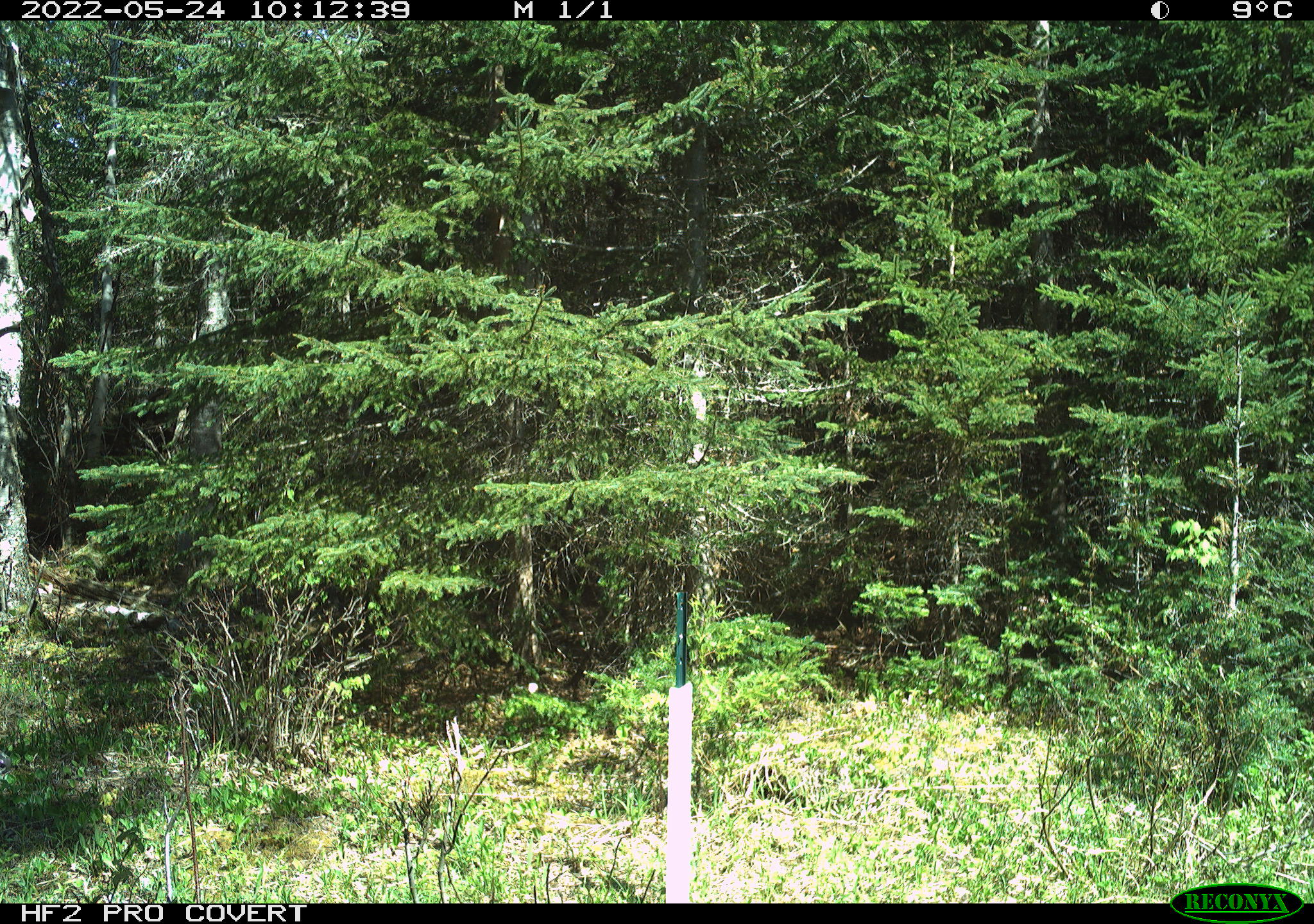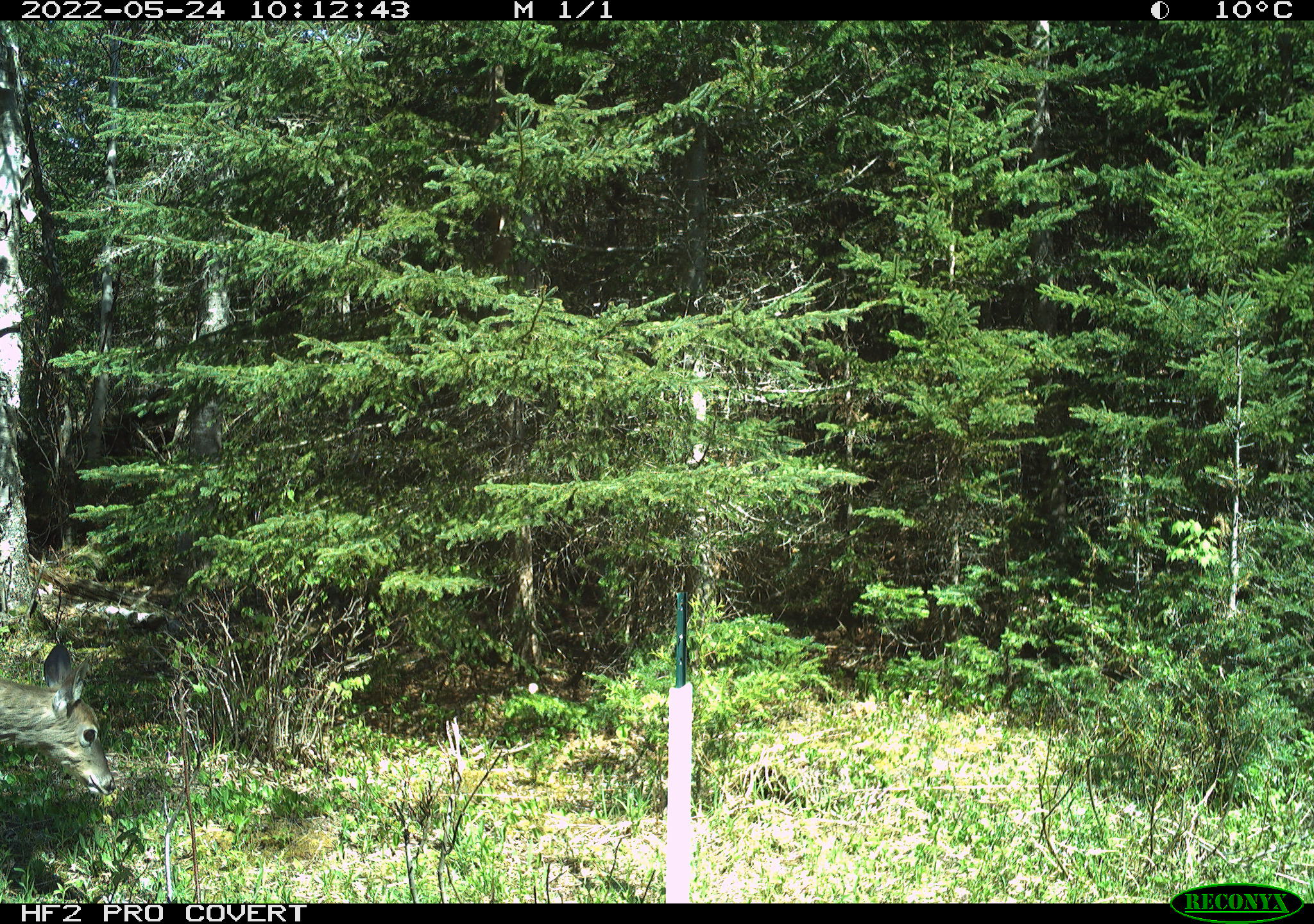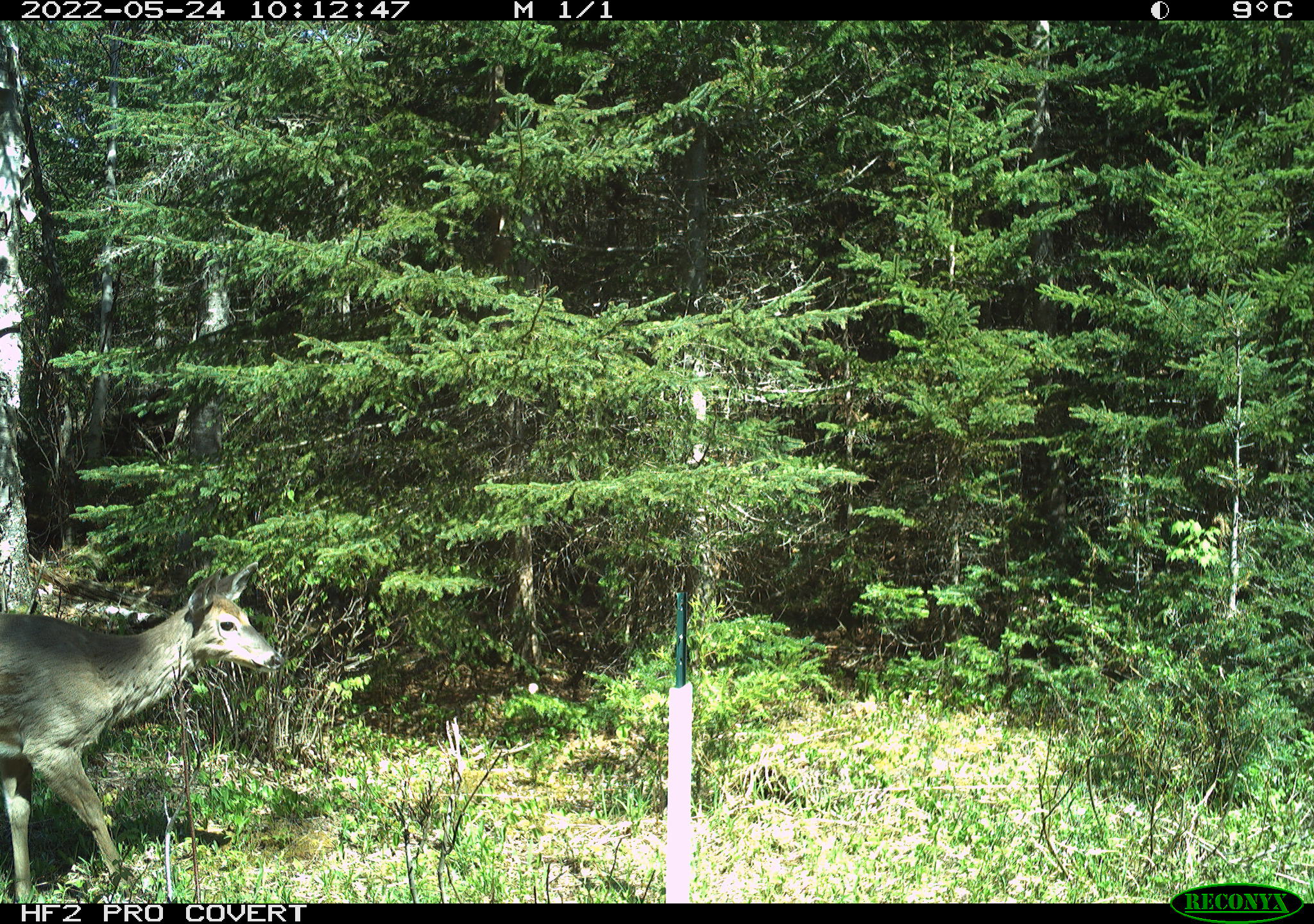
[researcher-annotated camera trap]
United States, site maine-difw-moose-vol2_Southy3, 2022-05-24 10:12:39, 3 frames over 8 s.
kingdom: Animalia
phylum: Chordata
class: Mammalia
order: Artiodactyla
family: Cervidae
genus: Odocoileus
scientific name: Odocoileus virginianus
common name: white-tailed deer